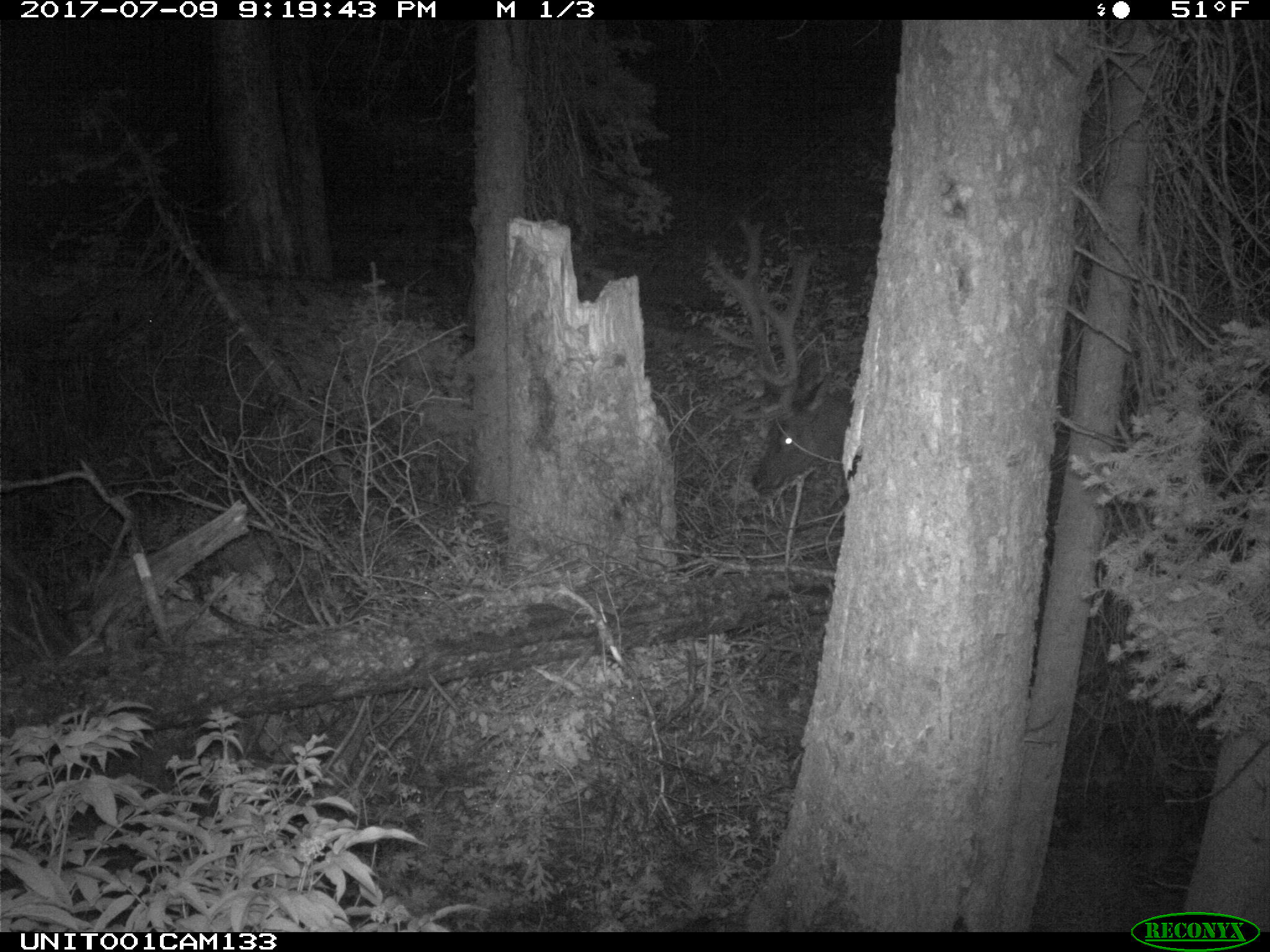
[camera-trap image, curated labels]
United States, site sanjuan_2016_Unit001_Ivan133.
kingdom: Animalia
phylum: Chordata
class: Mammalia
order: Artiodactyla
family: Cervidae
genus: Cervus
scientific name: Cervus elaphus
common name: red deer